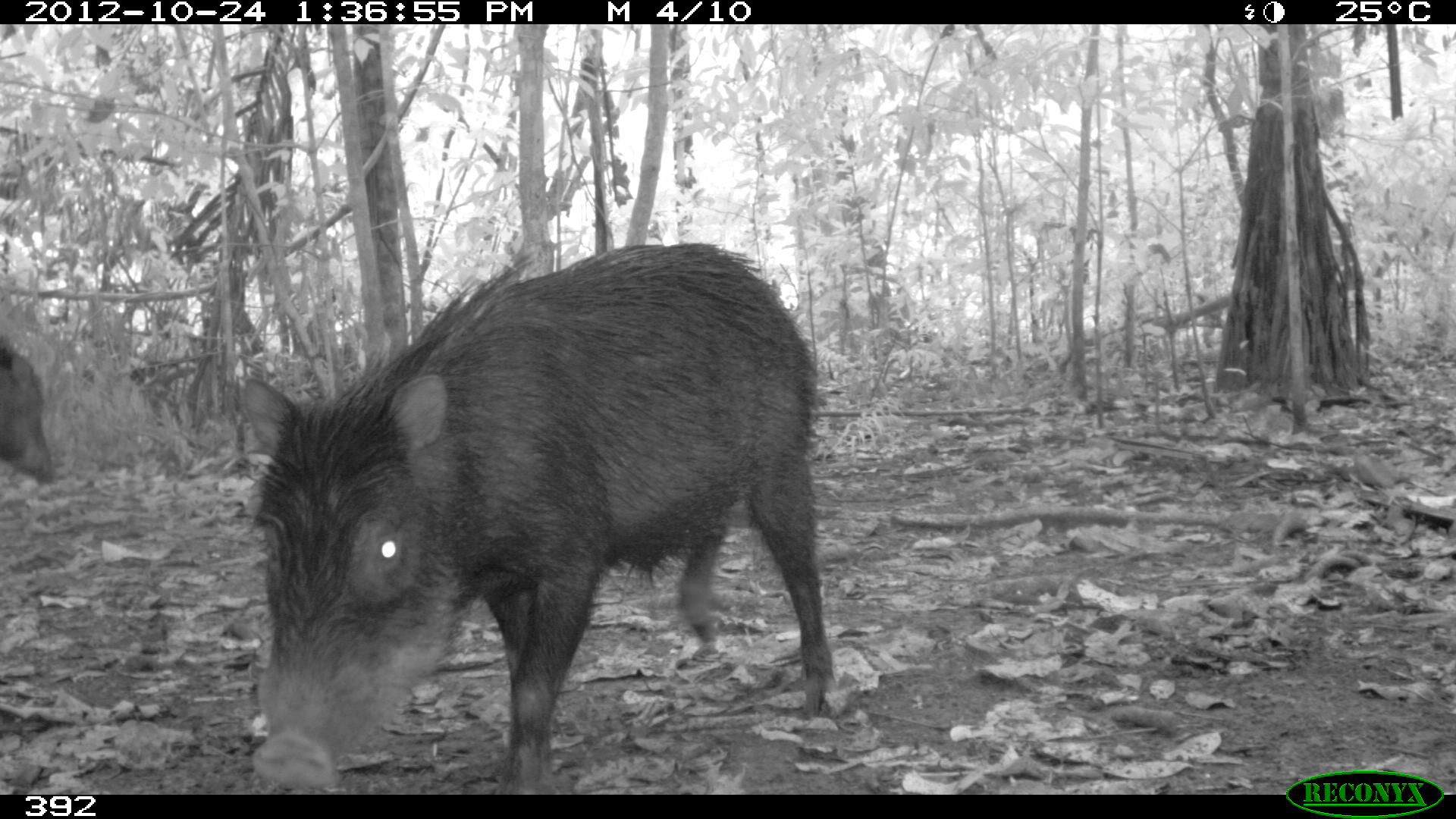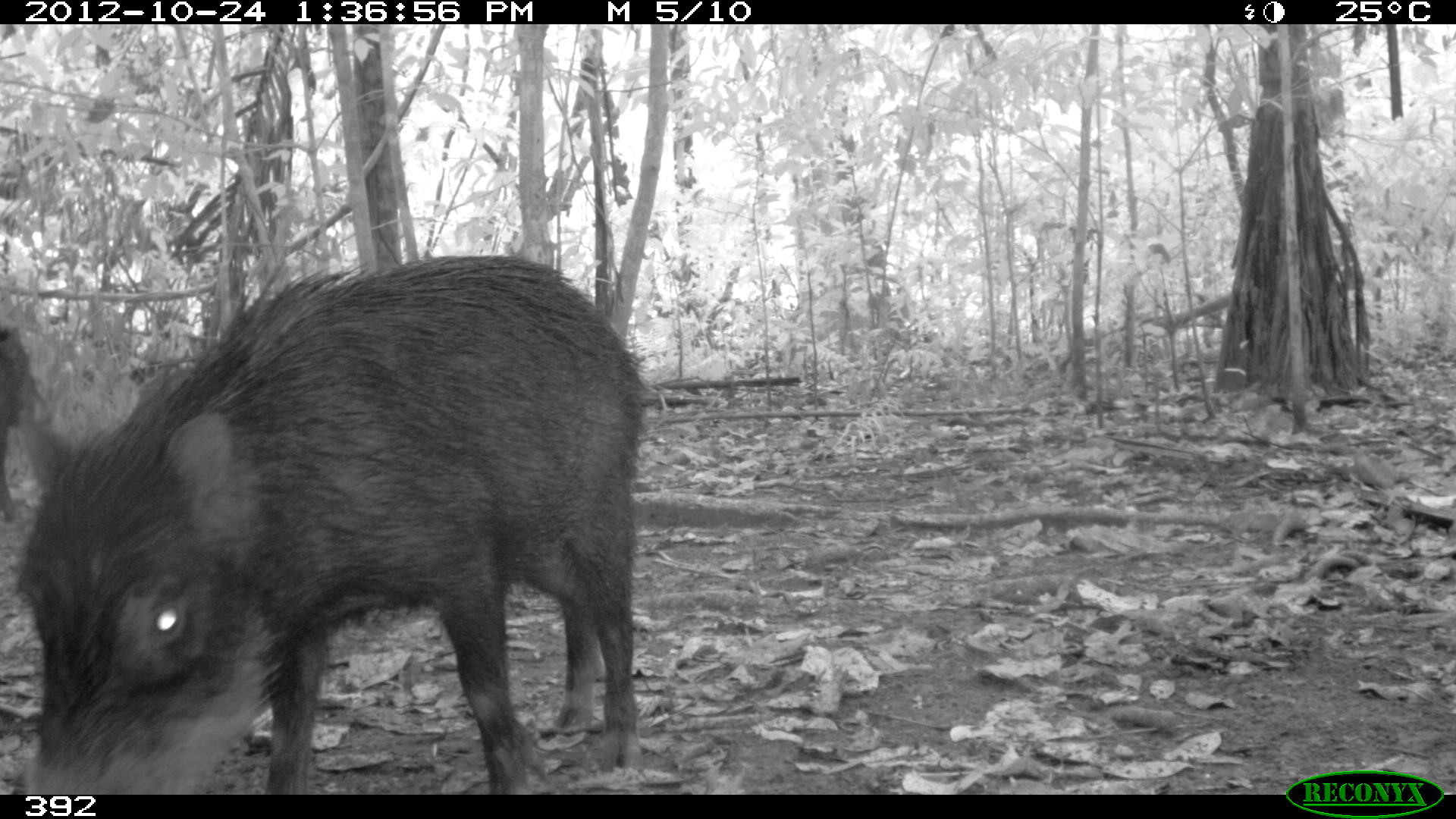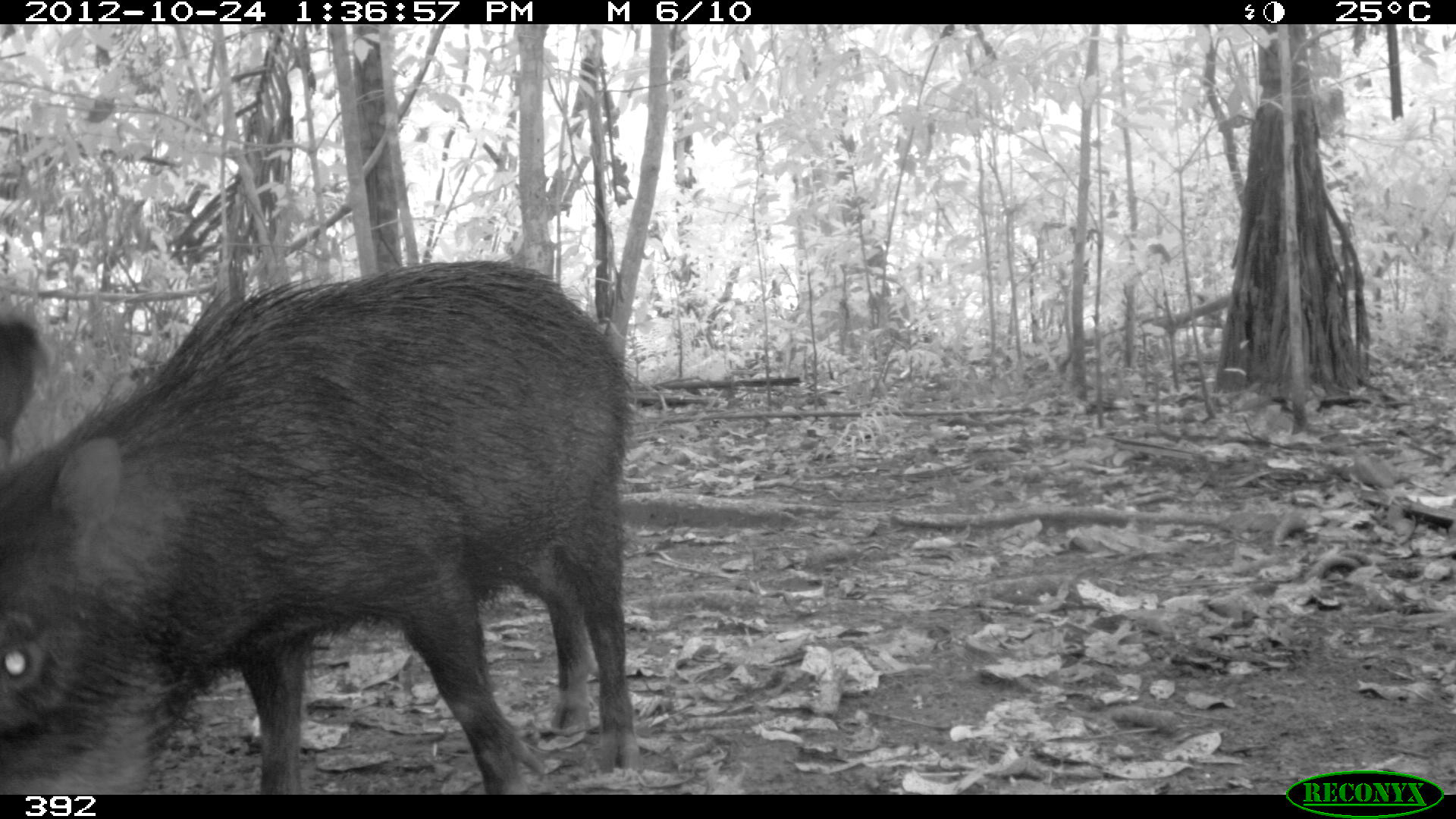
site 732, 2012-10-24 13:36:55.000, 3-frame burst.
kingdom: Animalia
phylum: Chordata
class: Mammalia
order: Artiodactyla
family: Tayassuidae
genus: Tayassu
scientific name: Tayassu pecari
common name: white-lipped peccary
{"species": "Tayassu pecari (white-lipped peccary)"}